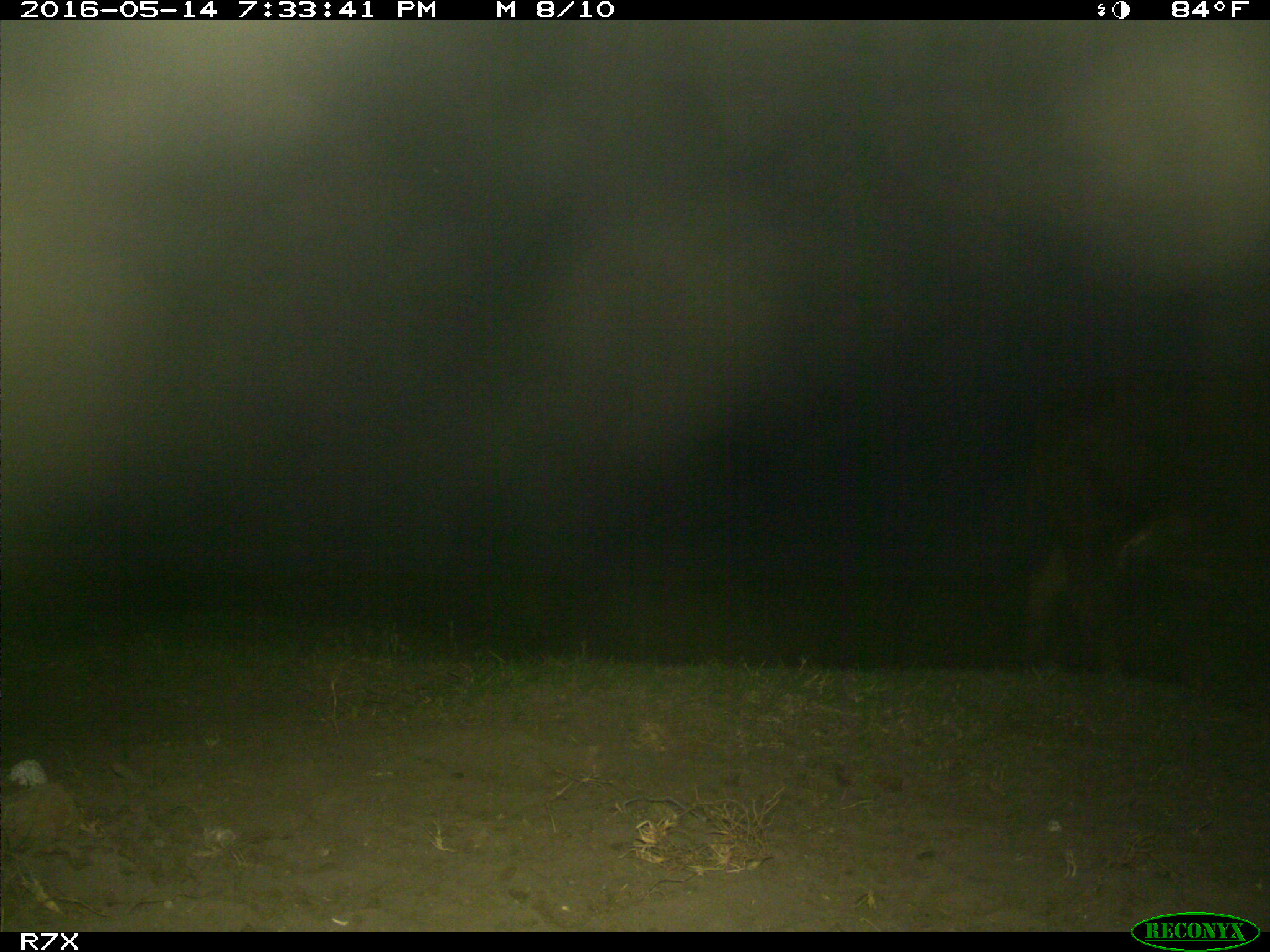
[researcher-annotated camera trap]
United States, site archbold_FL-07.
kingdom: Animalia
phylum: Chordata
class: Mammalia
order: Artiodactyla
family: Bovidae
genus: Bos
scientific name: Bos taurus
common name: domestic cow